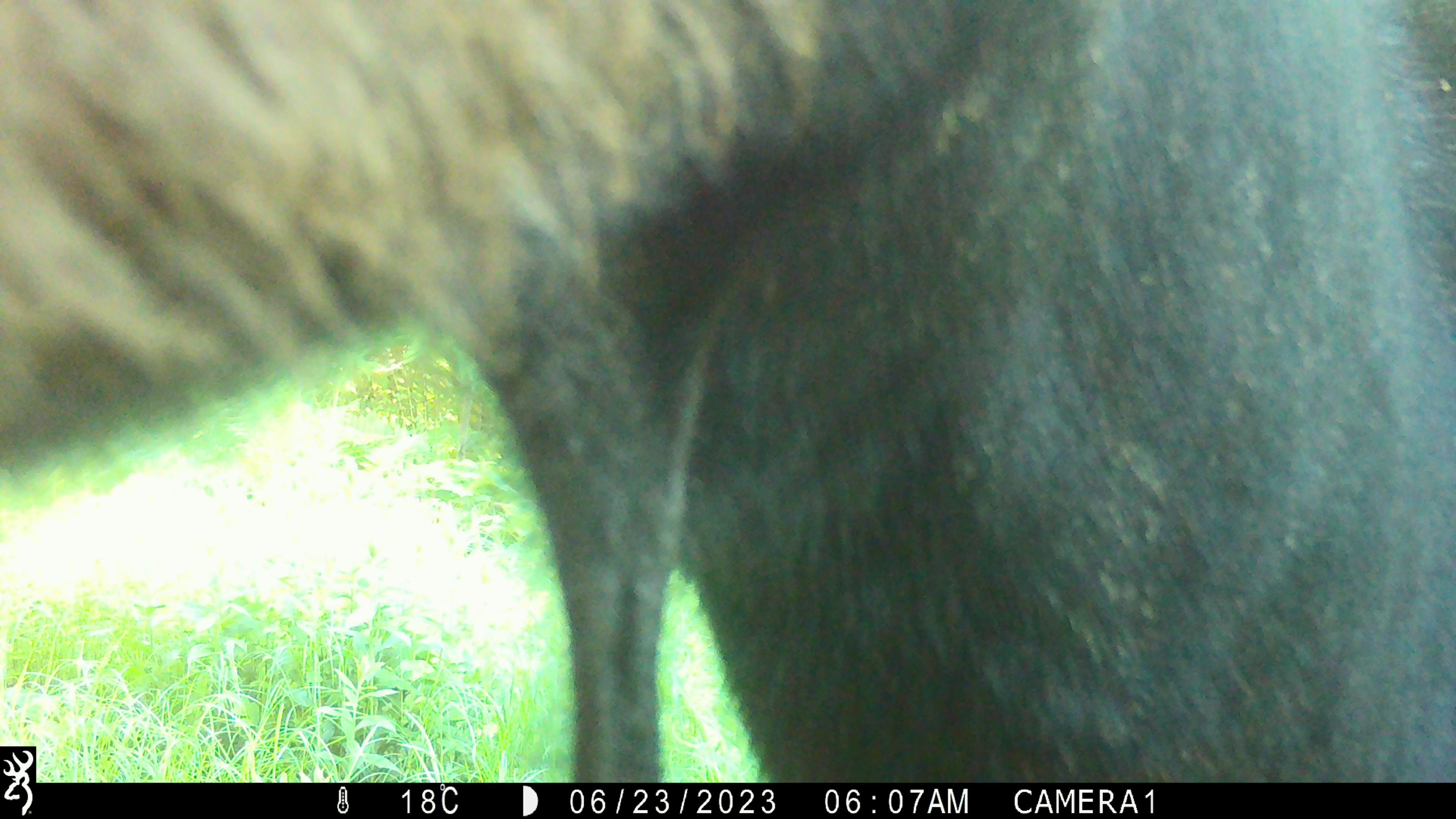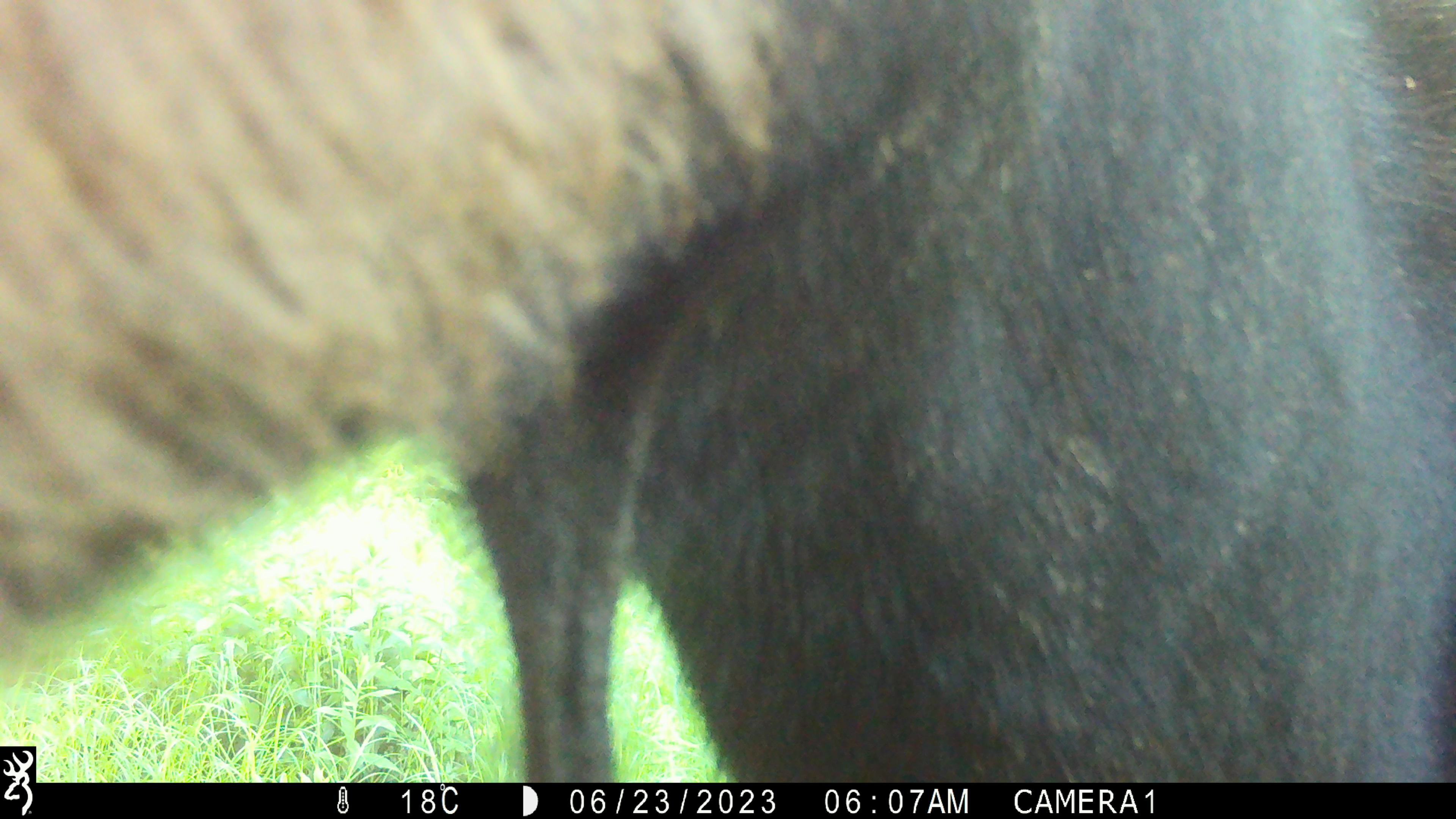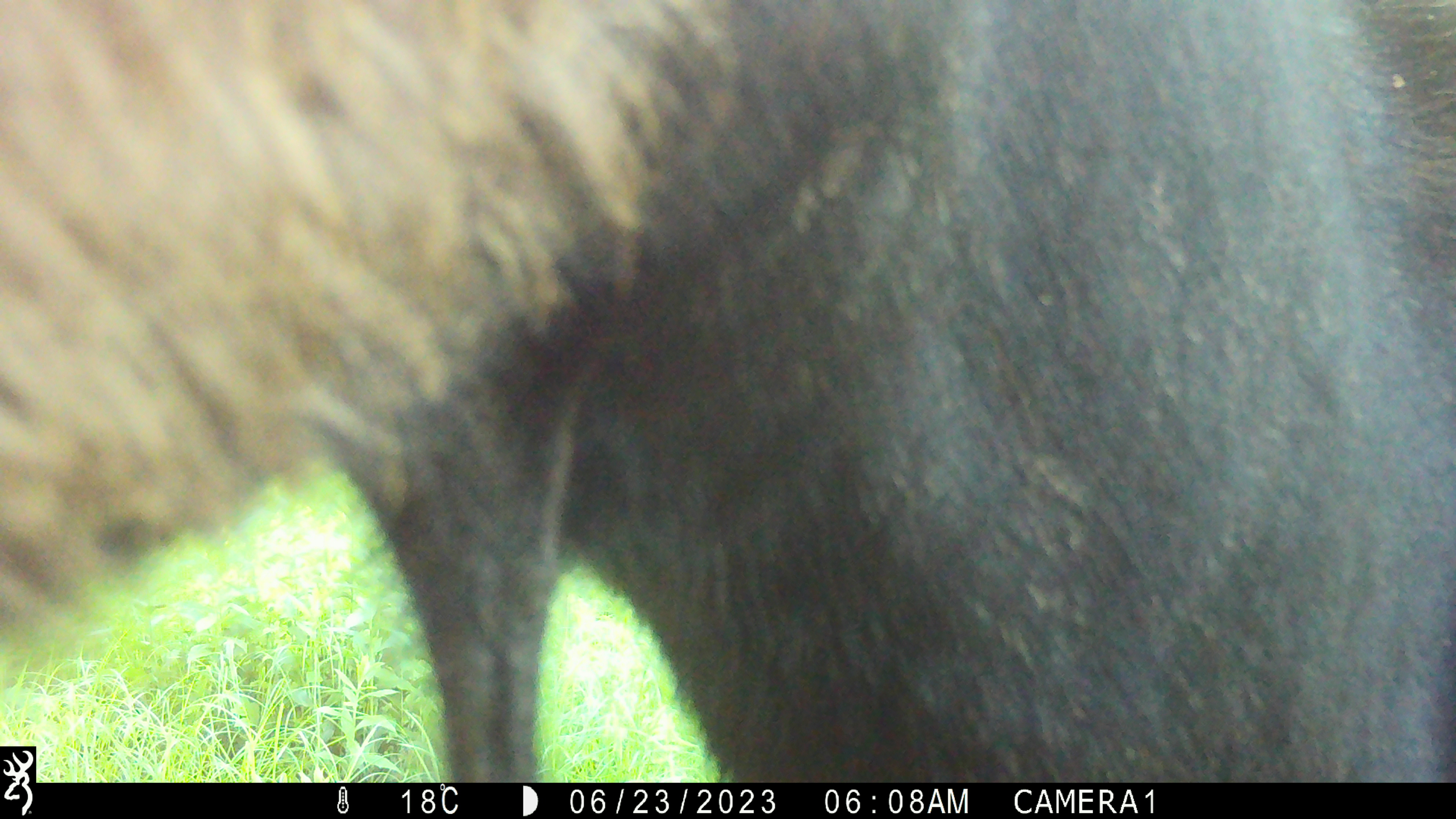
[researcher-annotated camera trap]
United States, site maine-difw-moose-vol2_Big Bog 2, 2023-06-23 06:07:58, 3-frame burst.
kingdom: Animalia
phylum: Chordata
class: Mammalia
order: Artiodactyla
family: Cervidae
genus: Alces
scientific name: Alces alces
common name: moose